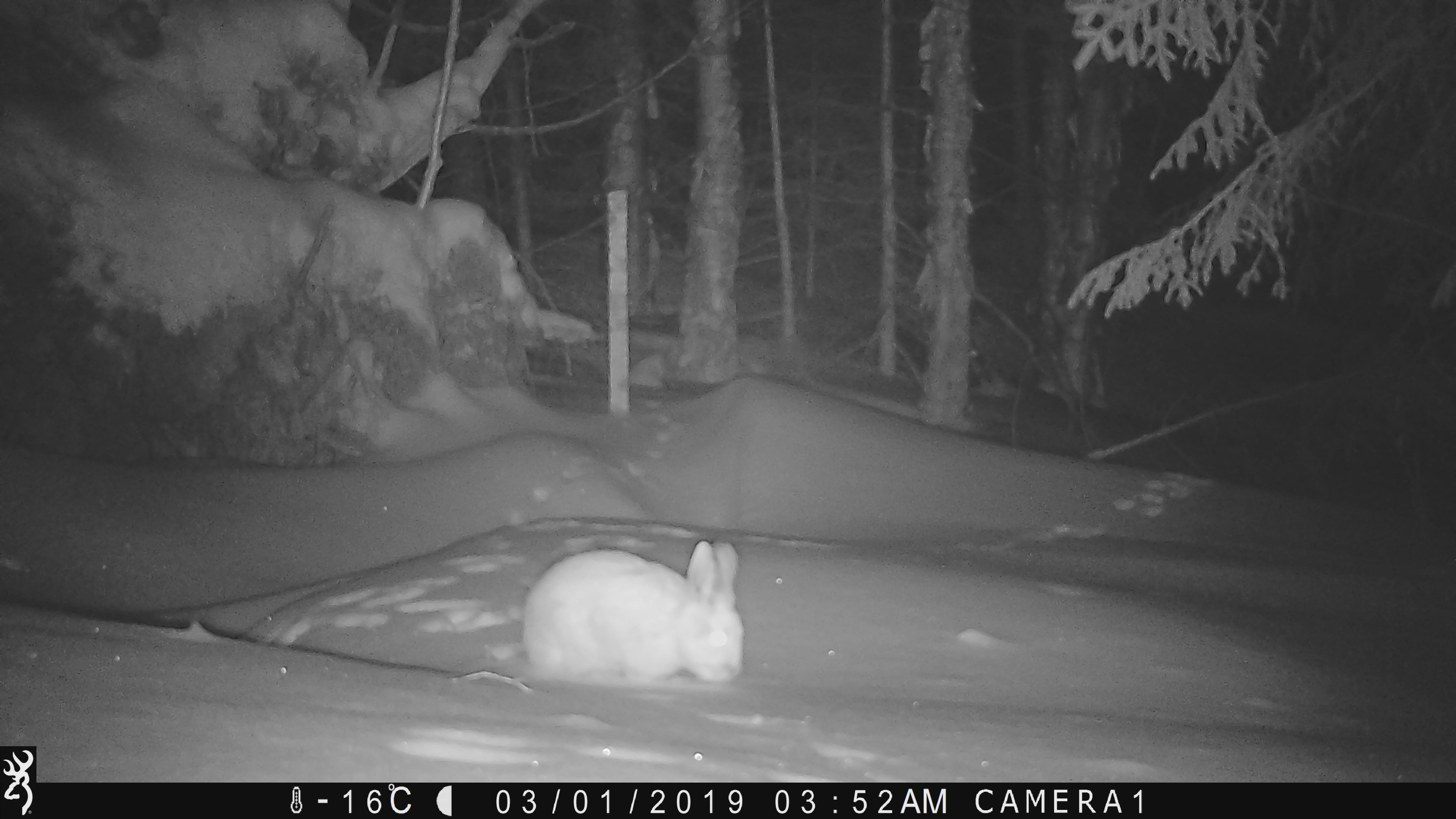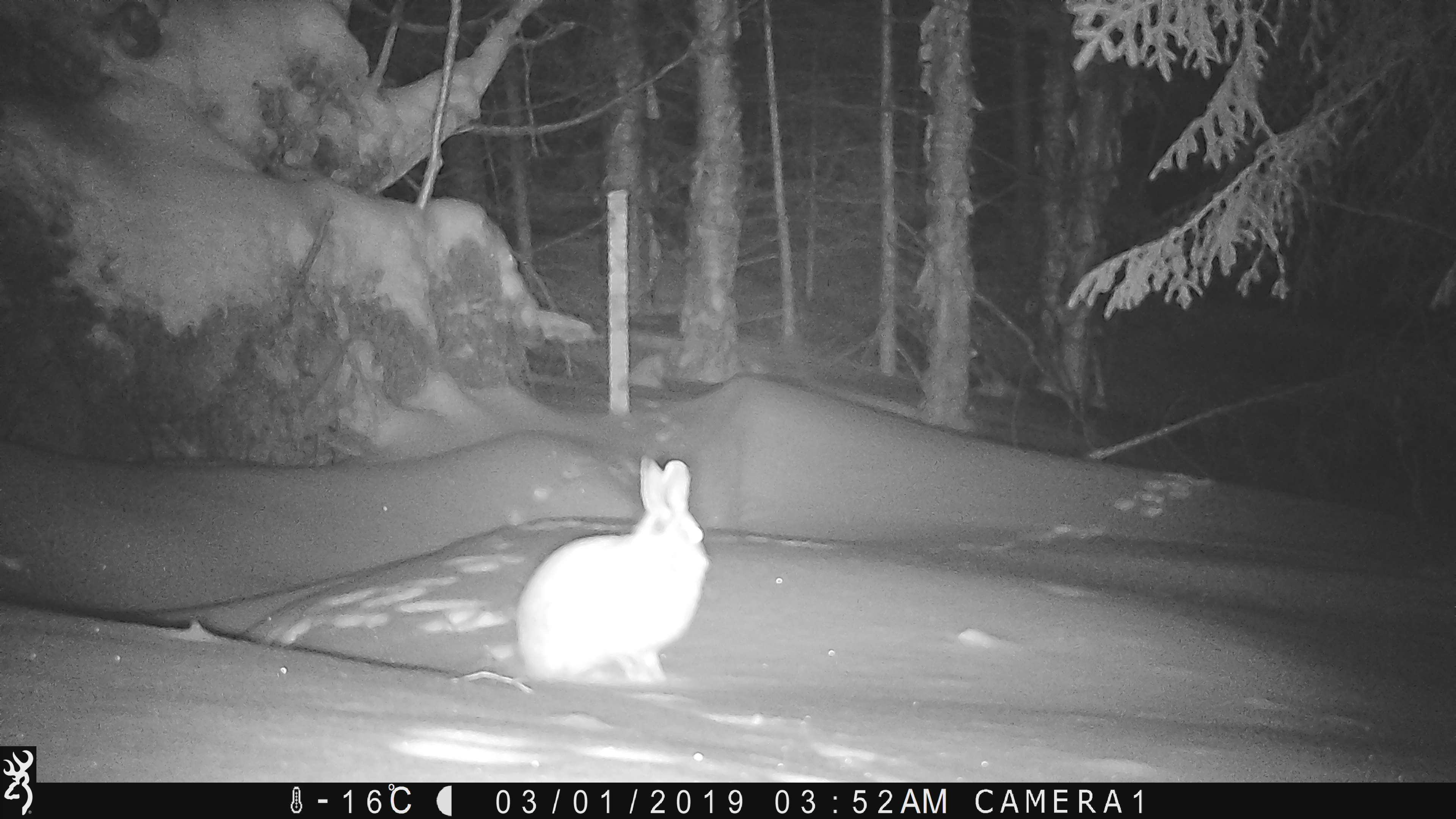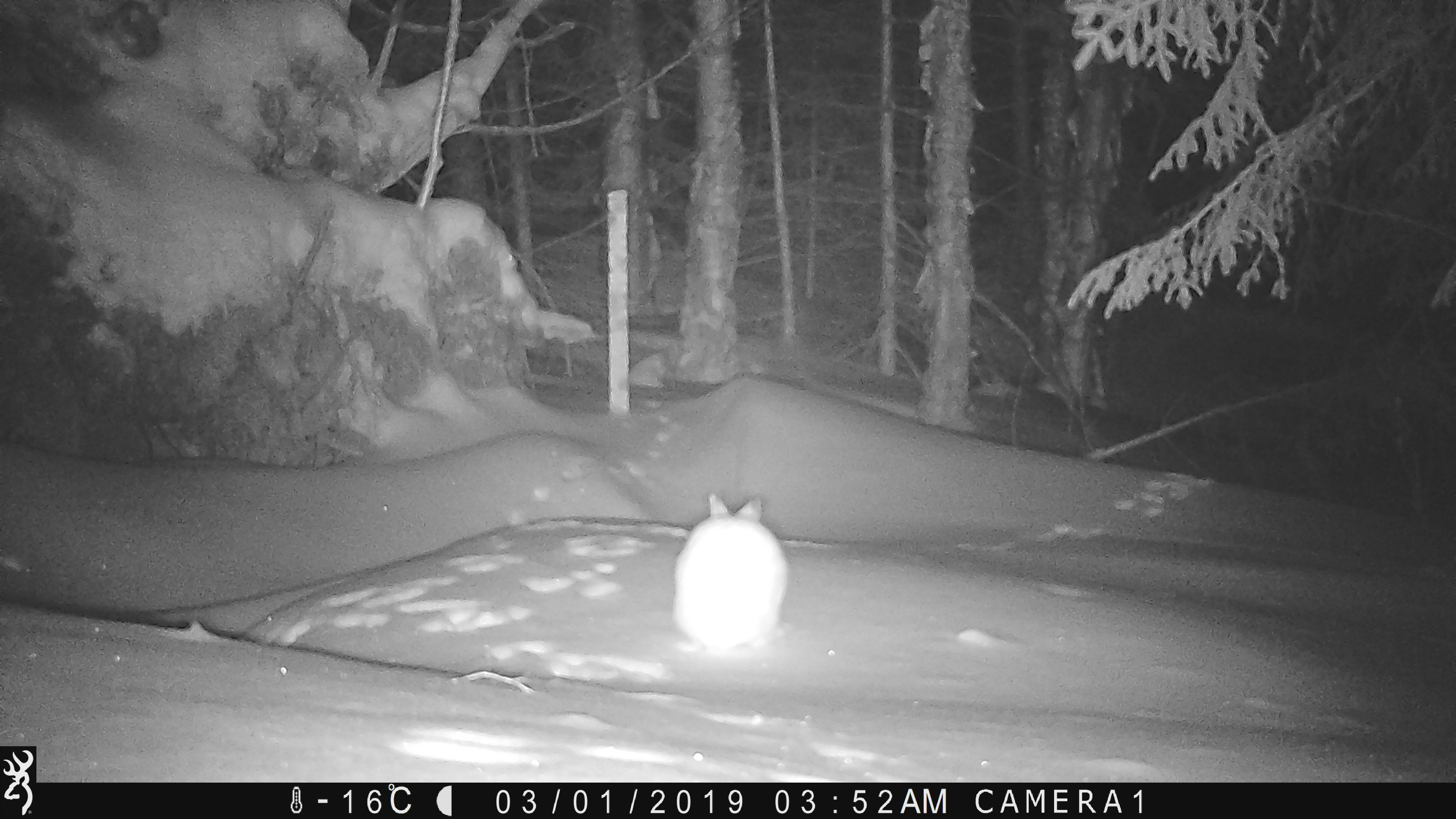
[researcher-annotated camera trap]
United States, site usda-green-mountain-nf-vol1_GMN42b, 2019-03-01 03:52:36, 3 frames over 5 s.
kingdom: Animalia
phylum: Chordata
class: Mammalia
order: Lagomorpha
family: Leporidae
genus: Lepus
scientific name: Lepus americanus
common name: snowshoe hare